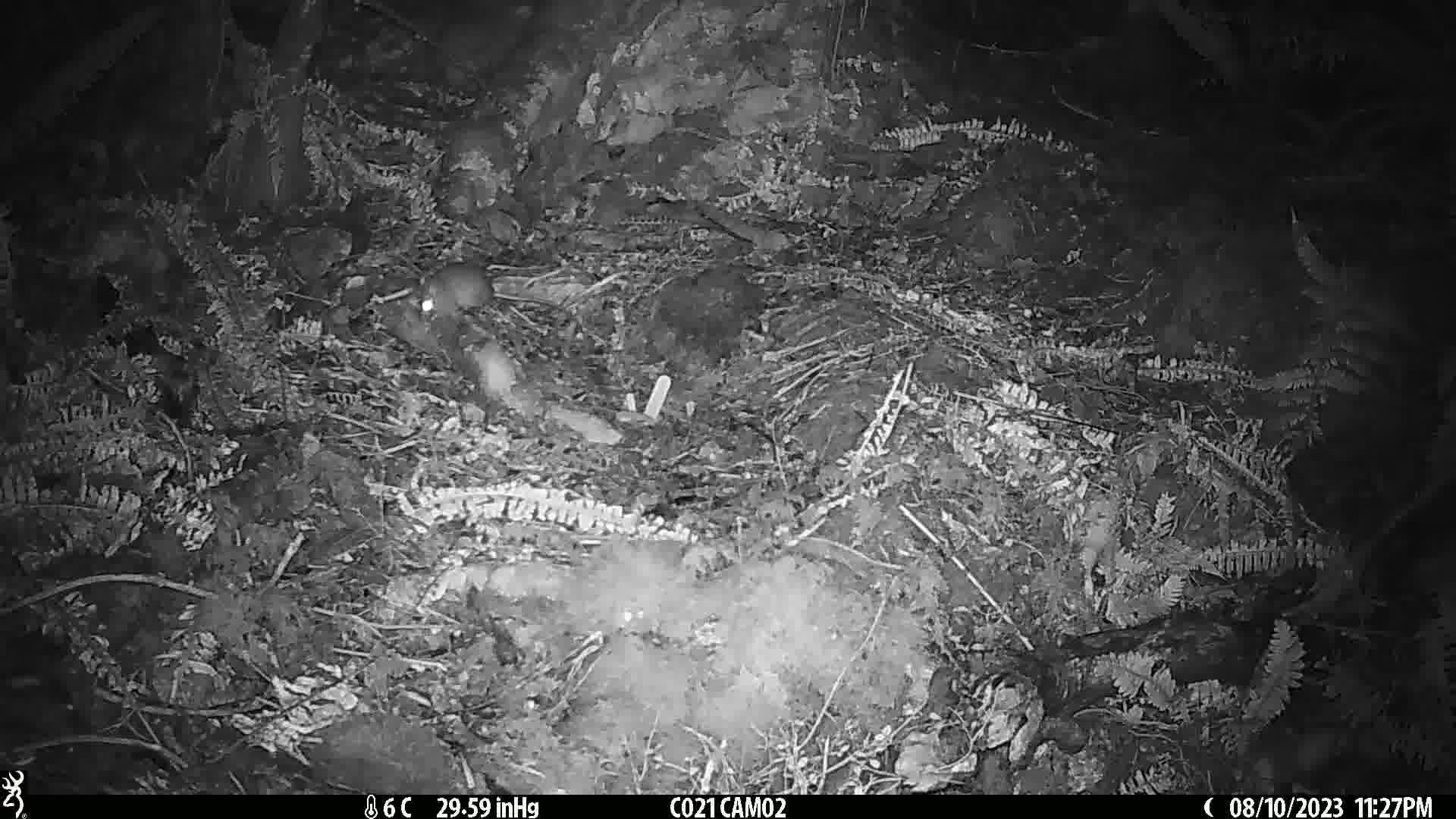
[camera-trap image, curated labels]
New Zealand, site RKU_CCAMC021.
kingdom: Animalia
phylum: Chordata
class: Mammalia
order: Rodentia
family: Muridae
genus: Rattus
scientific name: Rattus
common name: rat